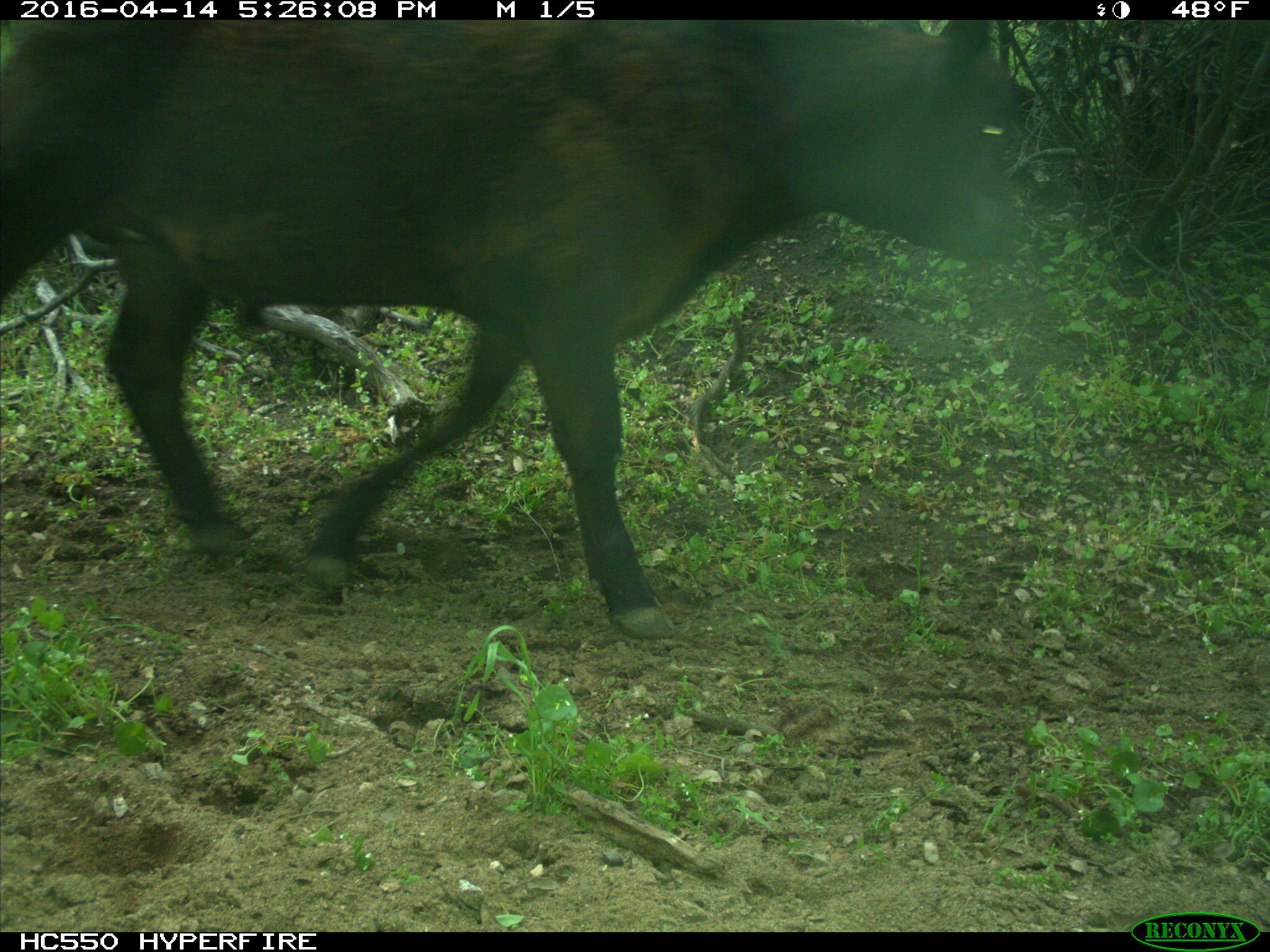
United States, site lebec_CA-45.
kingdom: Animalia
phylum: Chordata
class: Mammalia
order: Artiodactyla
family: Bovidae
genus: Bos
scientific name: Bos taurus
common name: domestic cow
Bos taurus (domestic cow).